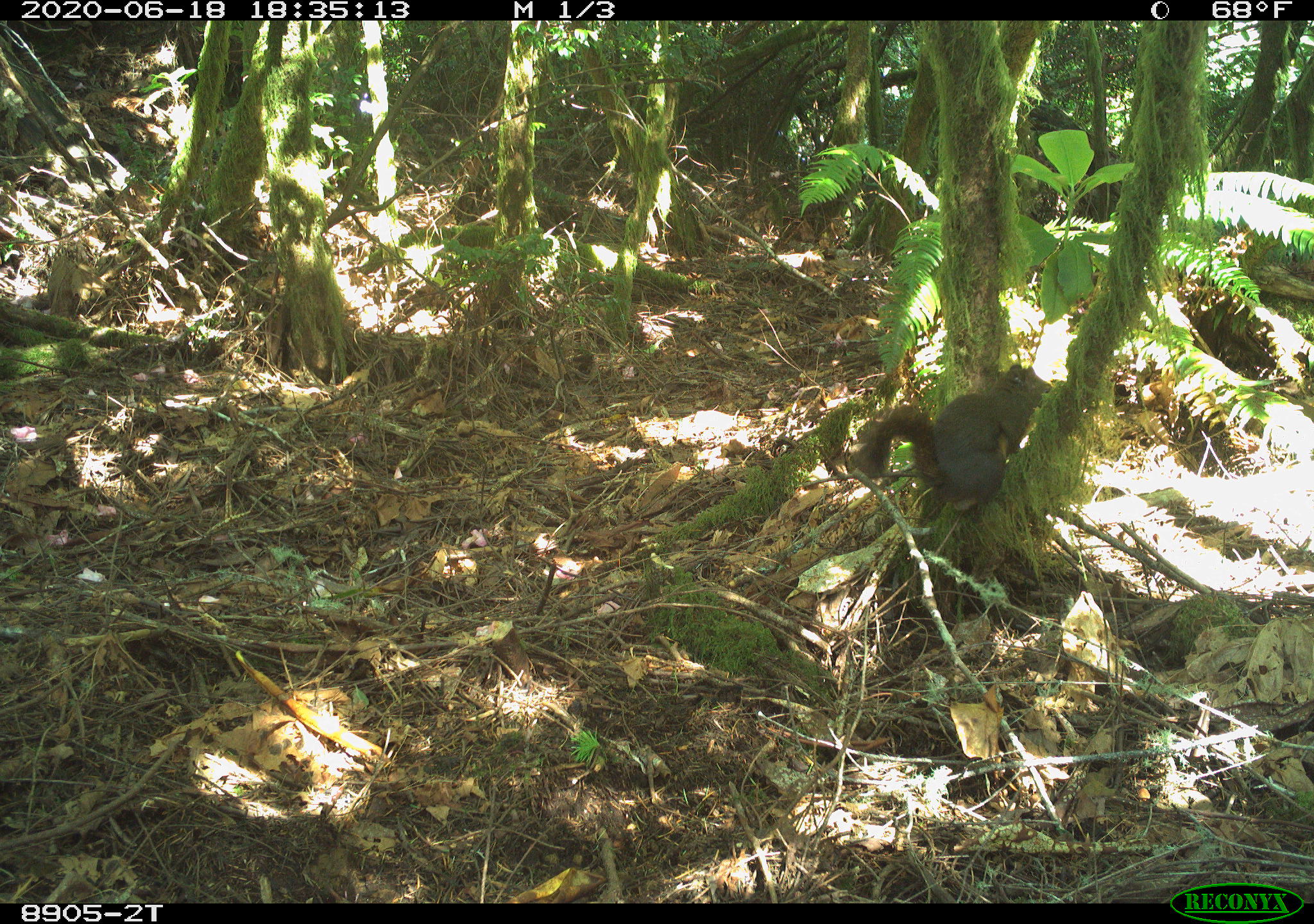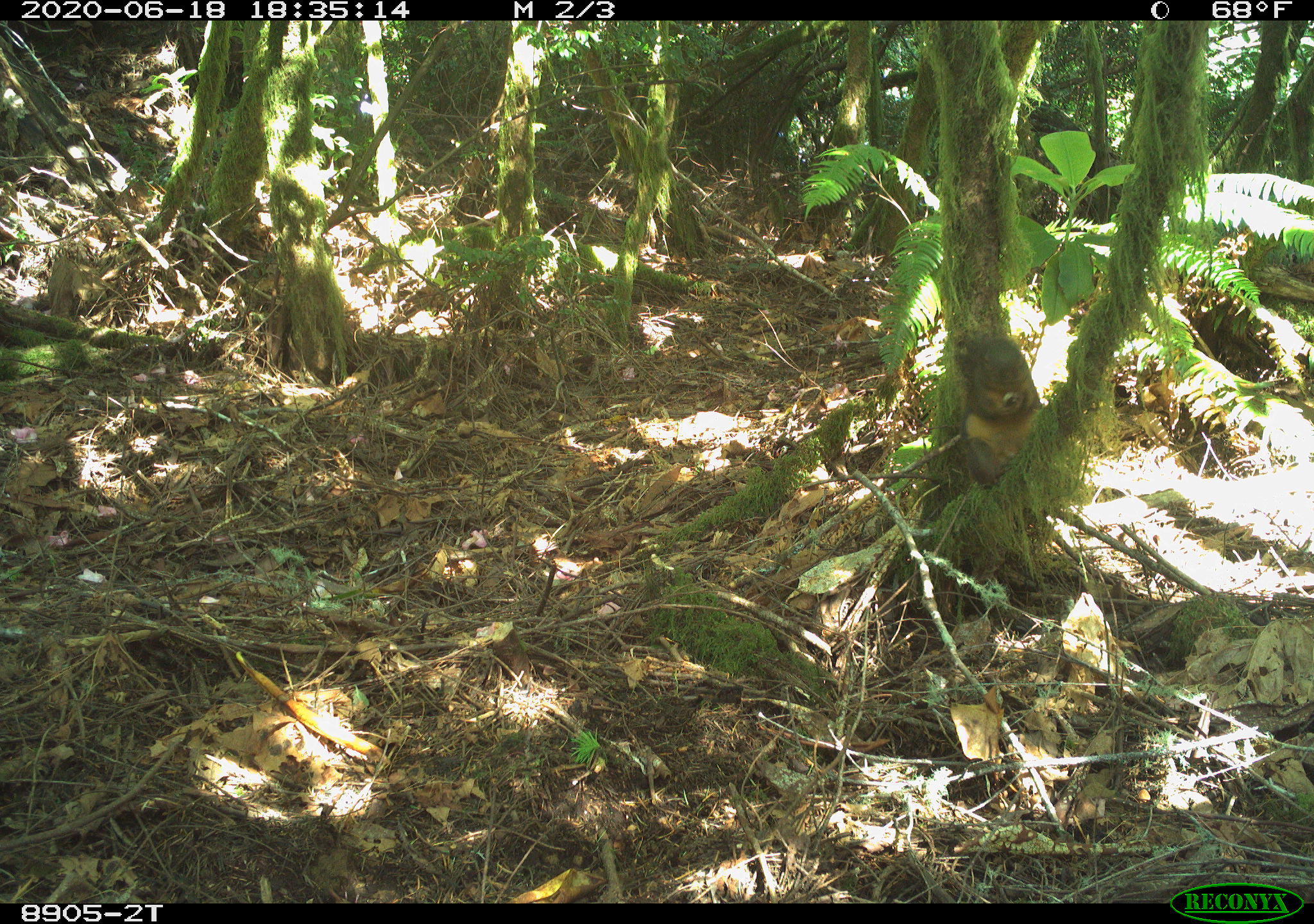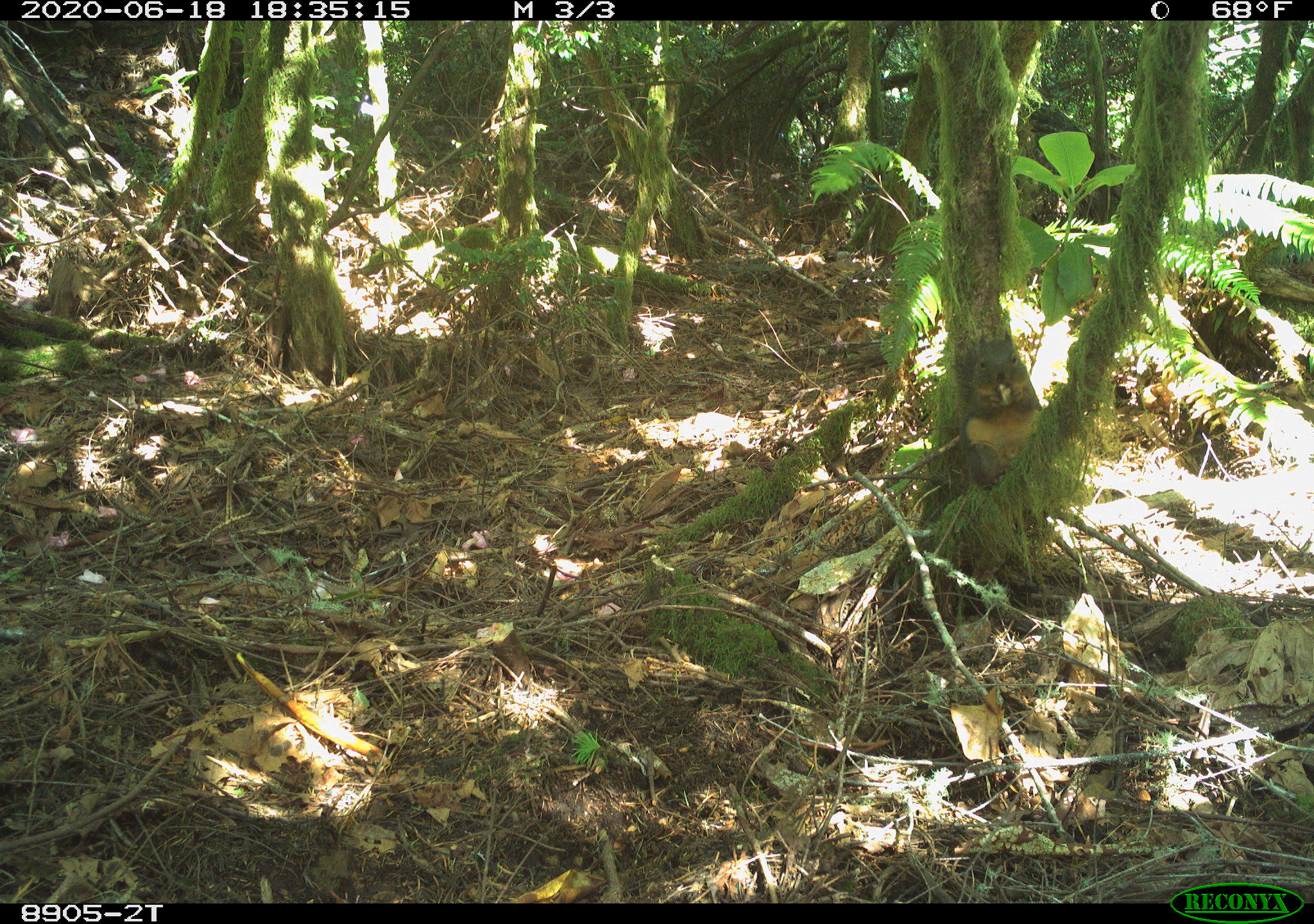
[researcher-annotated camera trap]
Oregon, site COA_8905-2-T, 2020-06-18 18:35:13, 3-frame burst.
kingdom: Animalia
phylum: Chordata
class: Mammalia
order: Rodentia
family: Sciuridae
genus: Tamiasciurus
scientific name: Tamiasciurus douglasii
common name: douglas squirrel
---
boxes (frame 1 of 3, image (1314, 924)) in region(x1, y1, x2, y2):
douglas squirrel: region(850, 364, 1056, 522)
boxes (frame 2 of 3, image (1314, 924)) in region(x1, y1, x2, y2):
douglas squirrel: region(933, 325, 1053, 514)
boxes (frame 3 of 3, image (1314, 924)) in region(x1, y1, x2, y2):
douglas squirrel: region(947, 327, 1046, 493)